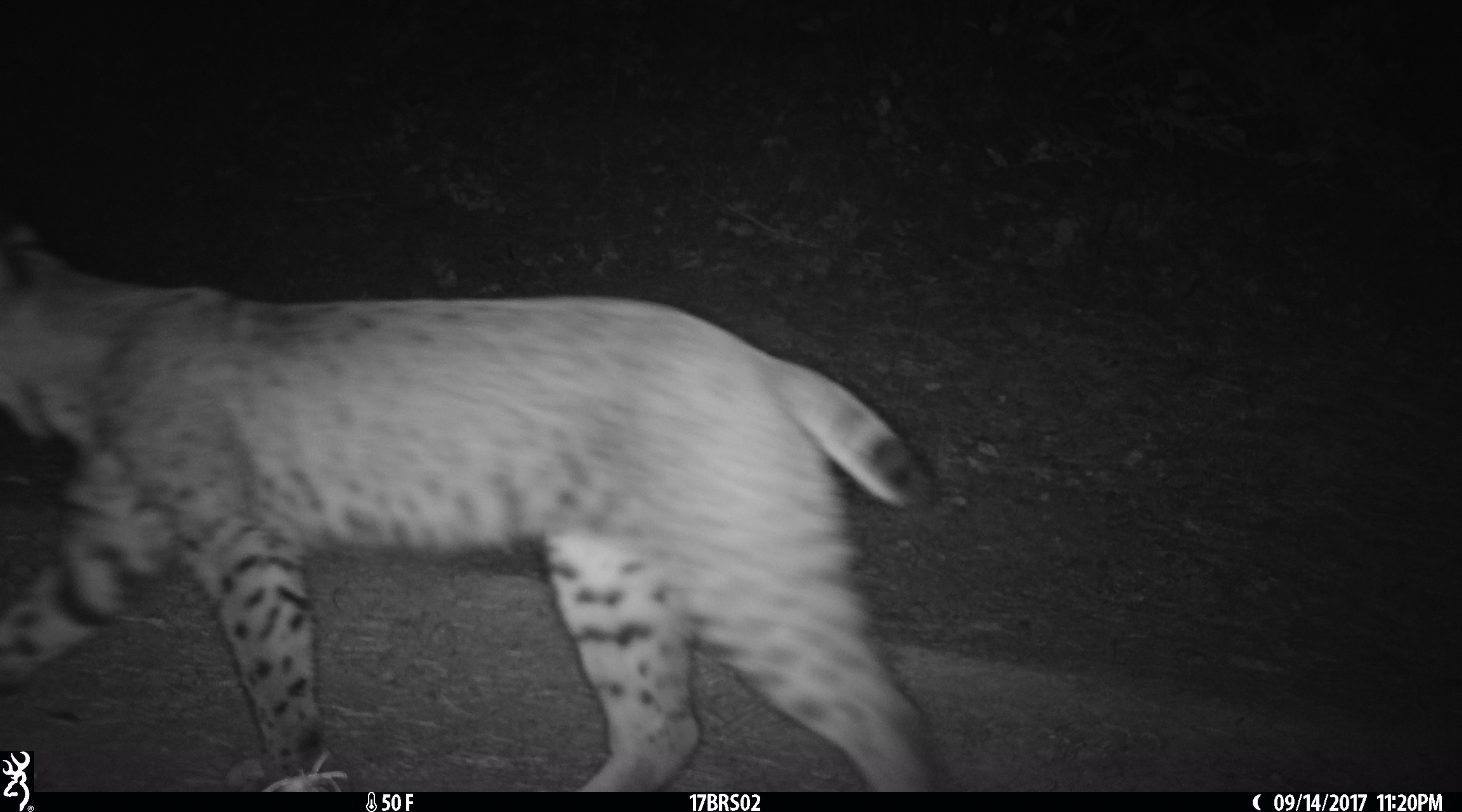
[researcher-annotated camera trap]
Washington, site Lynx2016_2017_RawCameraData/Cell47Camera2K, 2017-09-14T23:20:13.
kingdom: Animalia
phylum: Chordata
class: Mammalia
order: Carnivora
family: Felidae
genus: Lynx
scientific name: Lynx rufus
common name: bobcat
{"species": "Lynx rufus (bobcat)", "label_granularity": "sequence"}